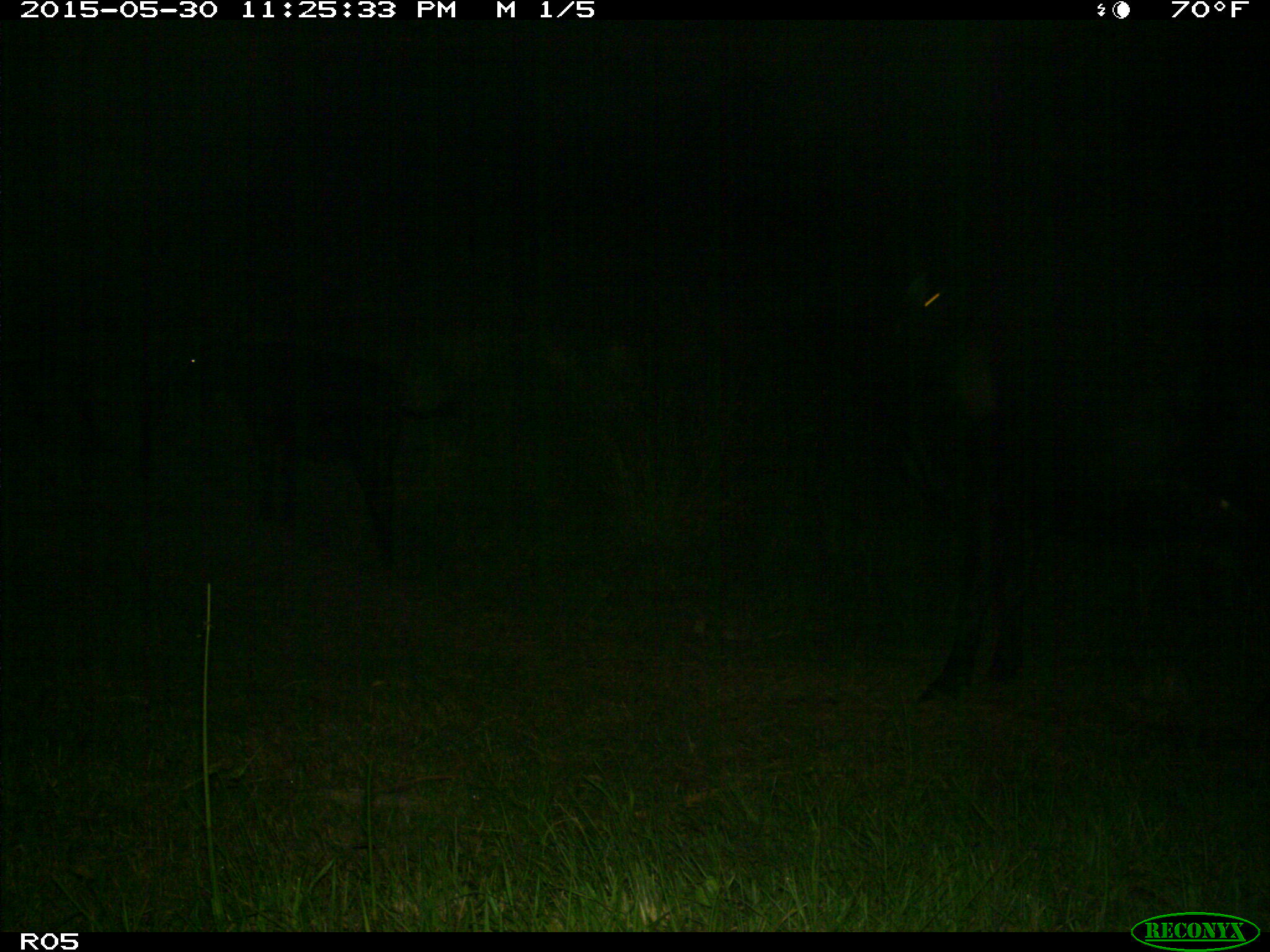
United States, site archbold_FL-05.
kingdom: Animalia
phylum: Chordata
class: Mammalia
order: Artiodactyla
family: Bovidae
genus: Bos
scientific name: Bos taurus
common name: domestic cow